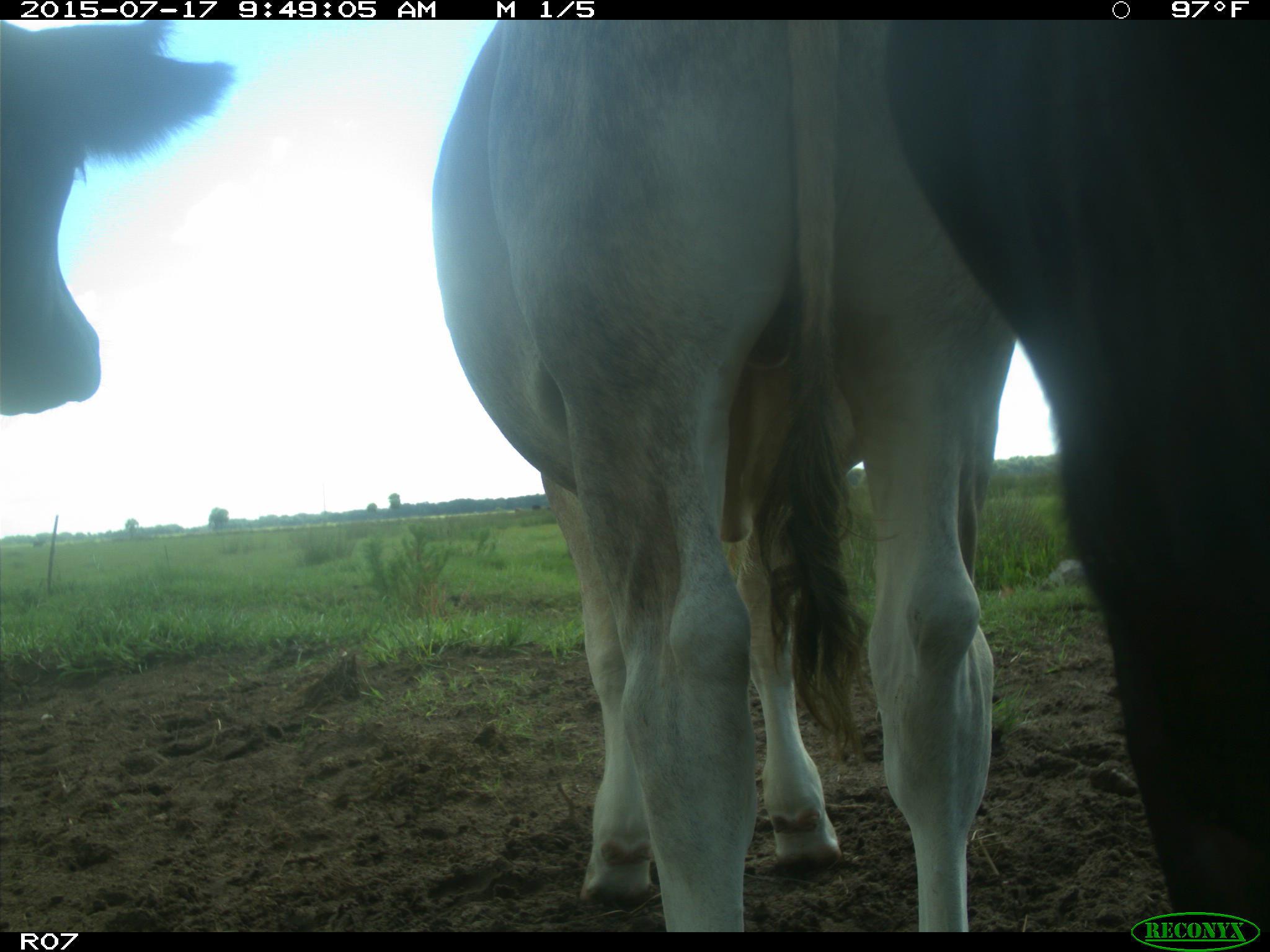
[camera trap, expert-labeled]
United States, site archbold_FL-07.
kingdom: Animalia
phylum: Chordata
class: Mammalia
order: Artiodactyla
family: Bovidae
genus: Bos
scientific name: Bos taurus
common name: domestic cow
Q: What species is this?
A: Bos taurus (domestic cow).